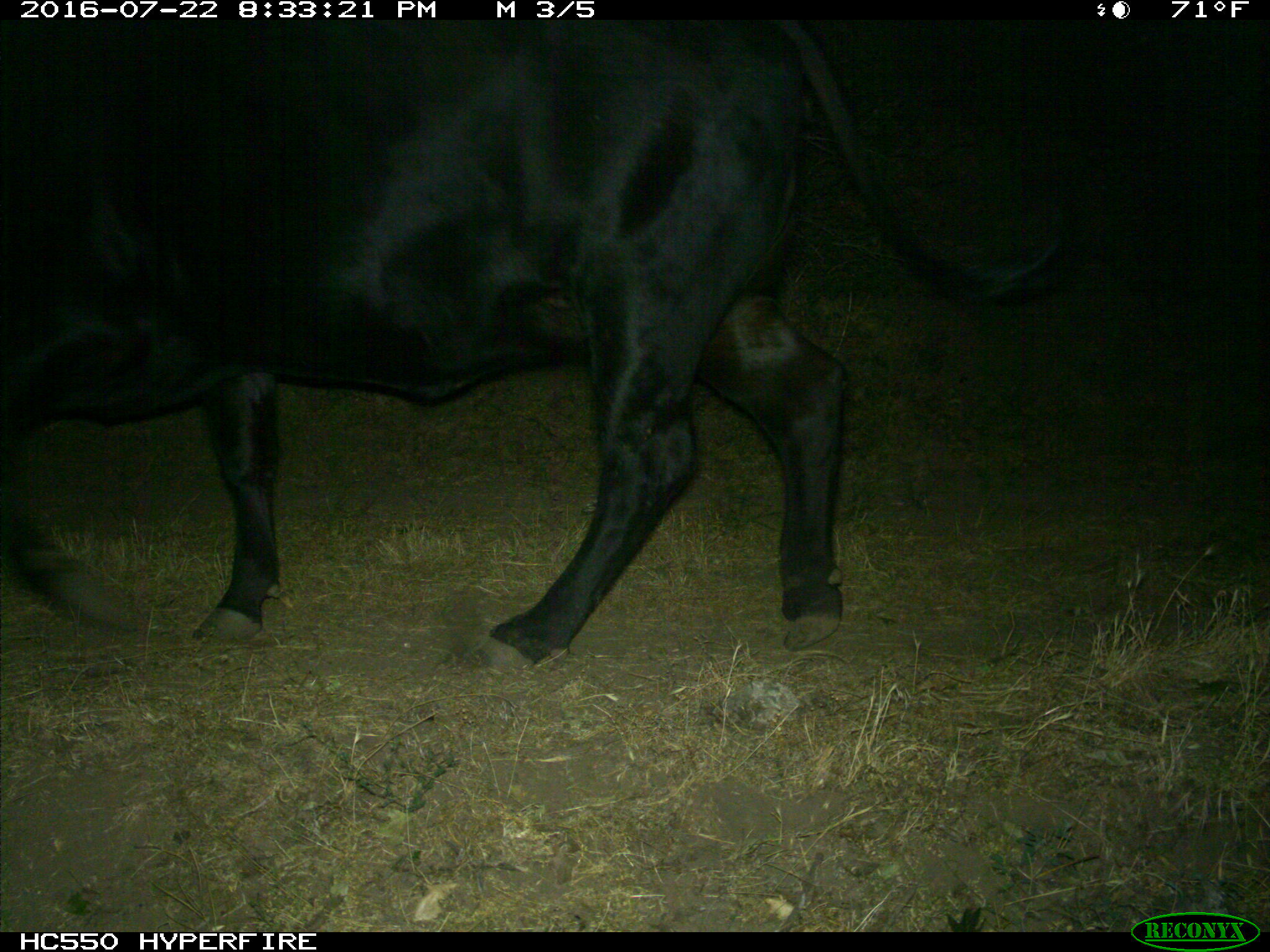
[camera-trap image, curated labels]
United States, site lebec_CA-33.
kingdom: Animalia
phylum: Chordata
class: Mammalia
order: Artiodactyla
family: Bovidae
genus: Bos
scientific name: Bos taurus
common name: domestic cow